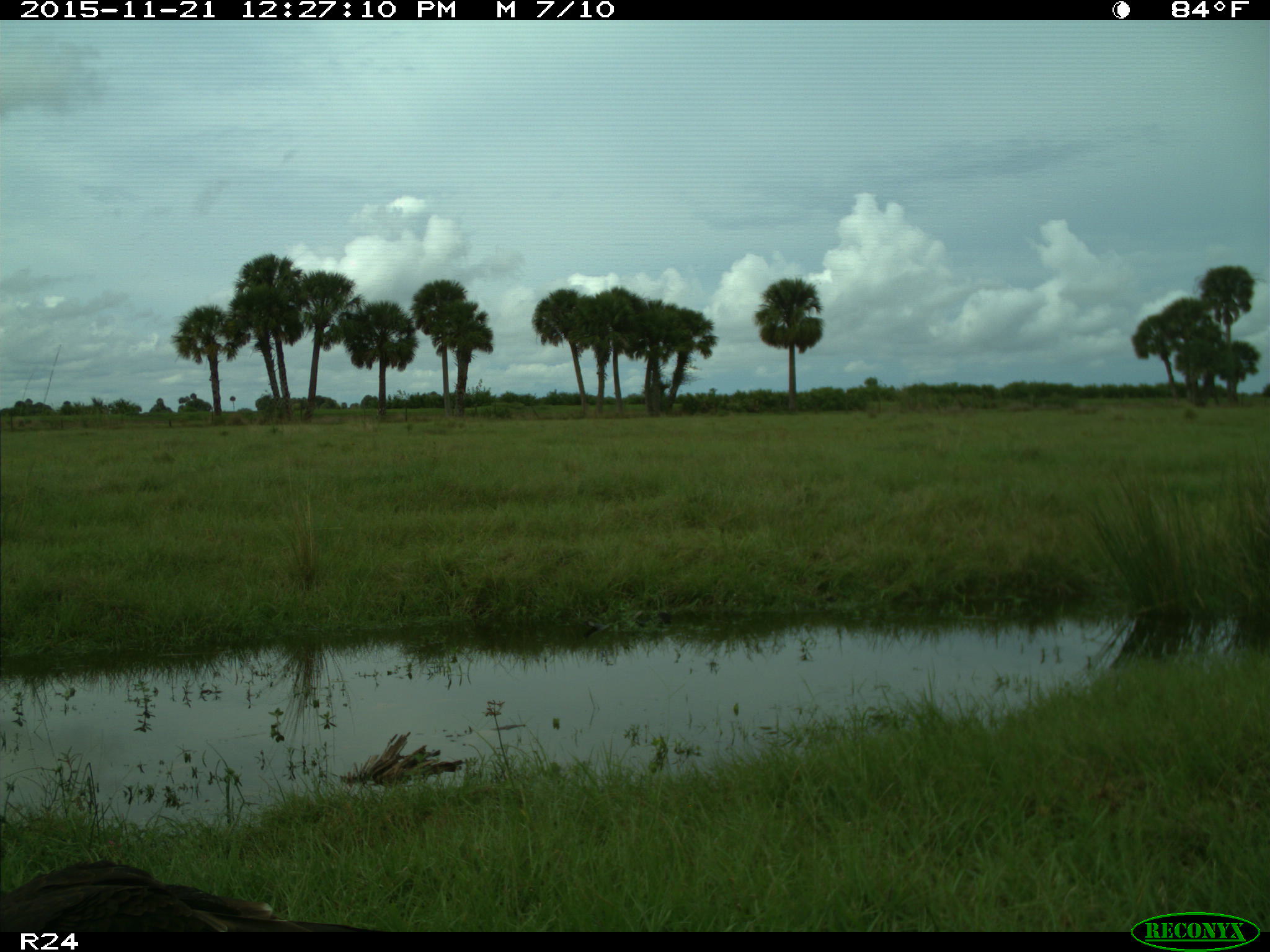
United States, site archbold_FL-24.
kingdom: Animalia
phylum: Chordata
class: Aves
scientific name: Aves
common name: birds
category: unidentified bird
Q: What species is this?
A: Unidentified bird (birds) (Aves).